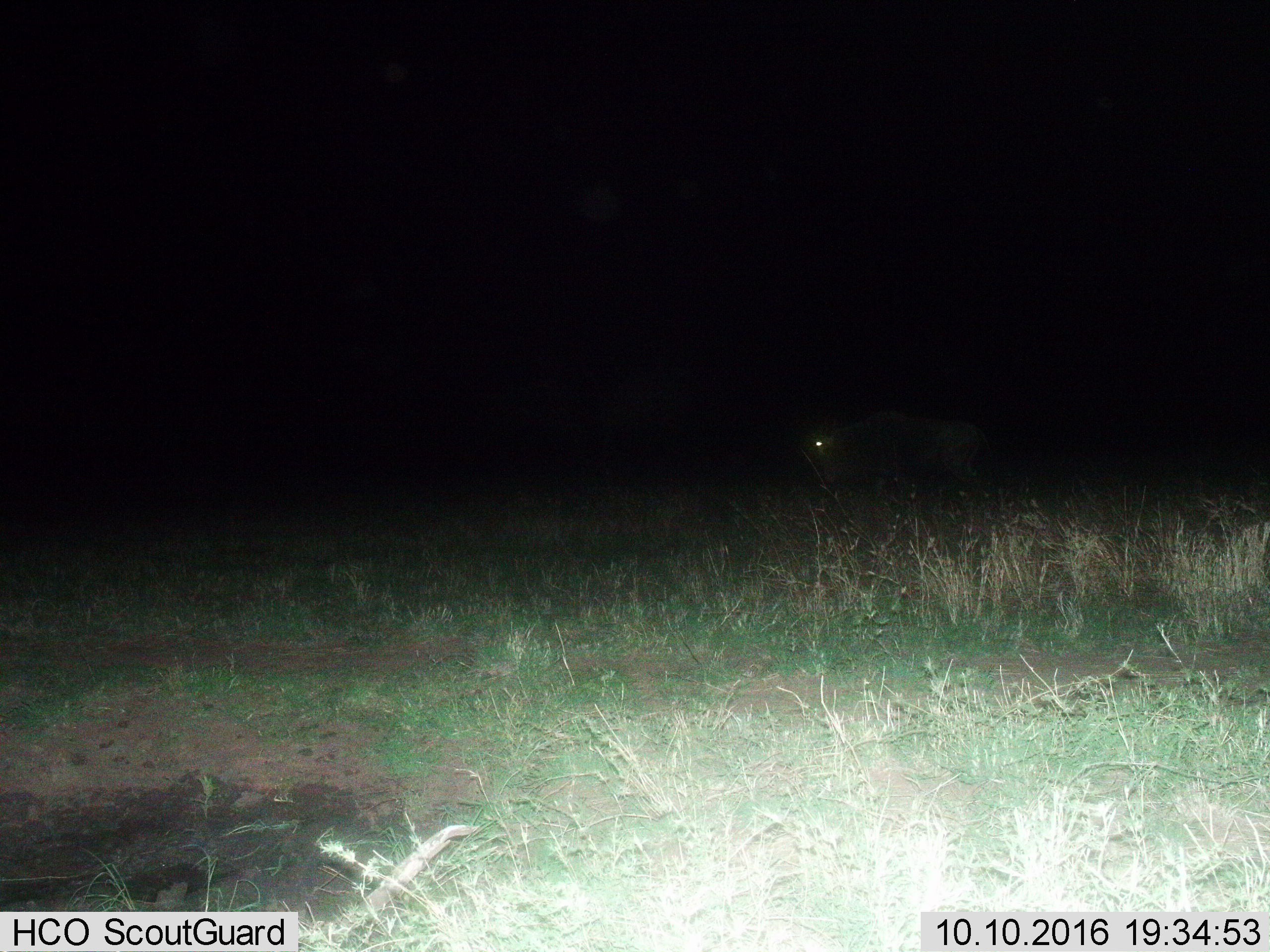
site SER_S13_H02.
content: unidentified animal